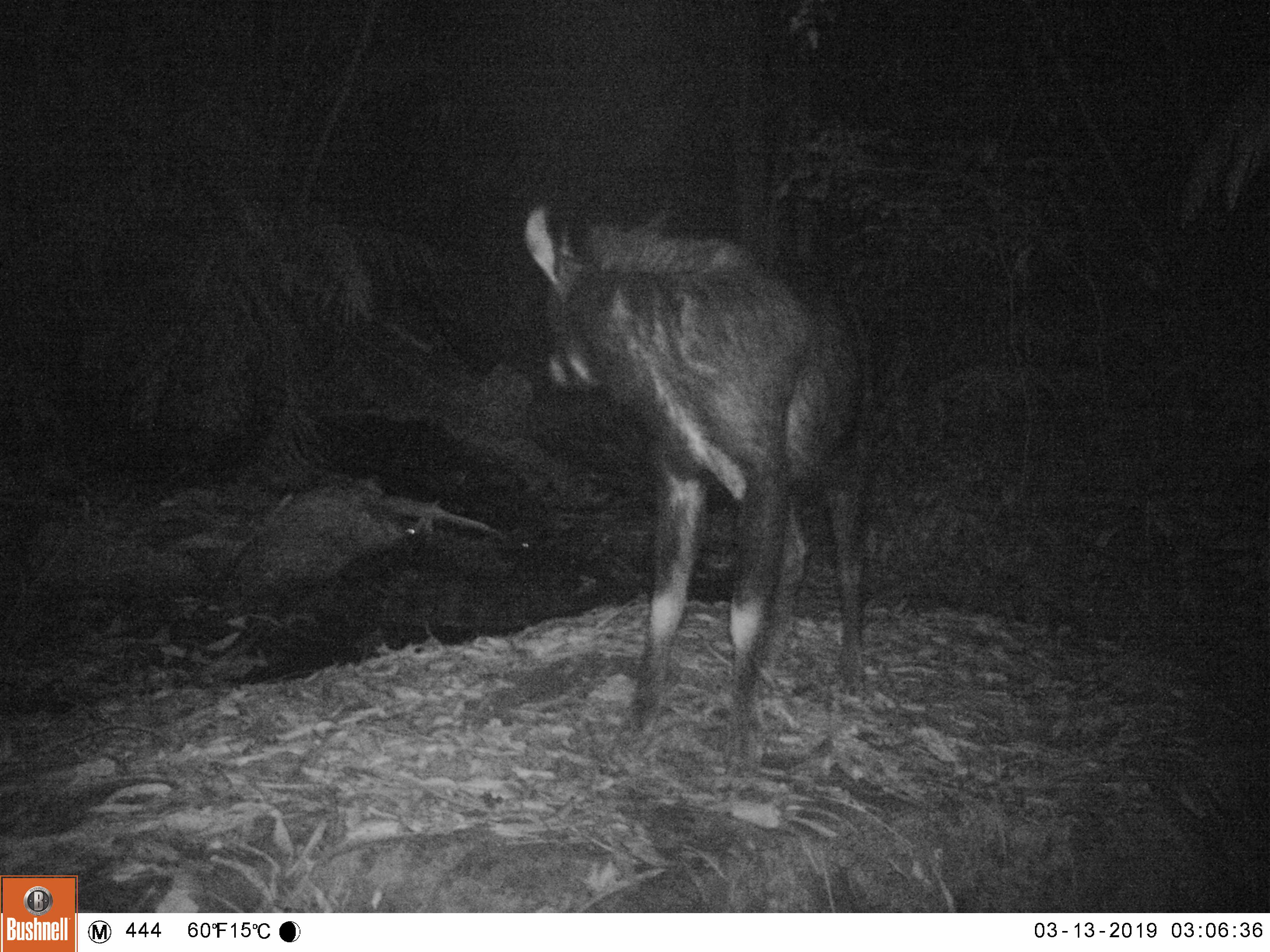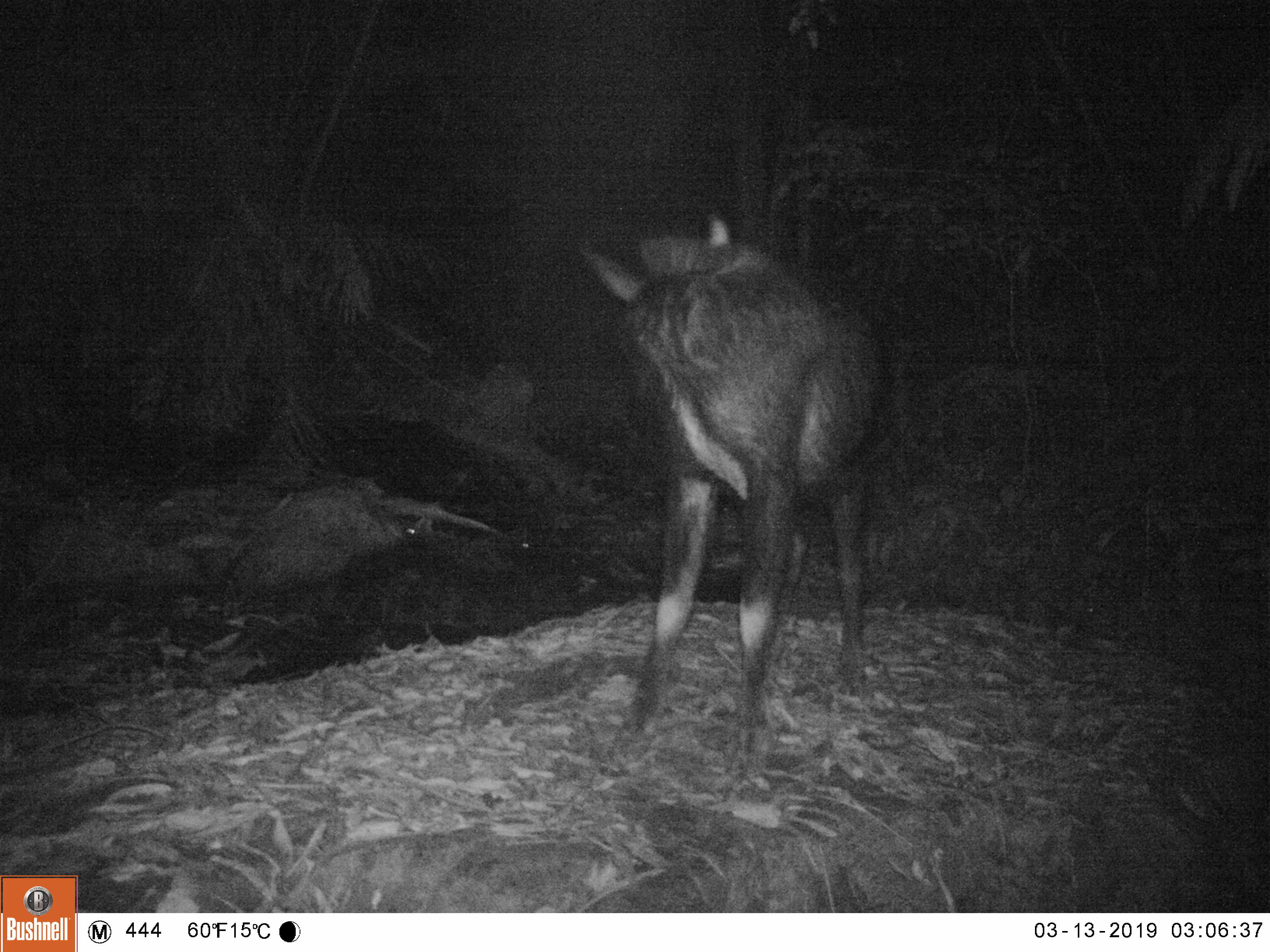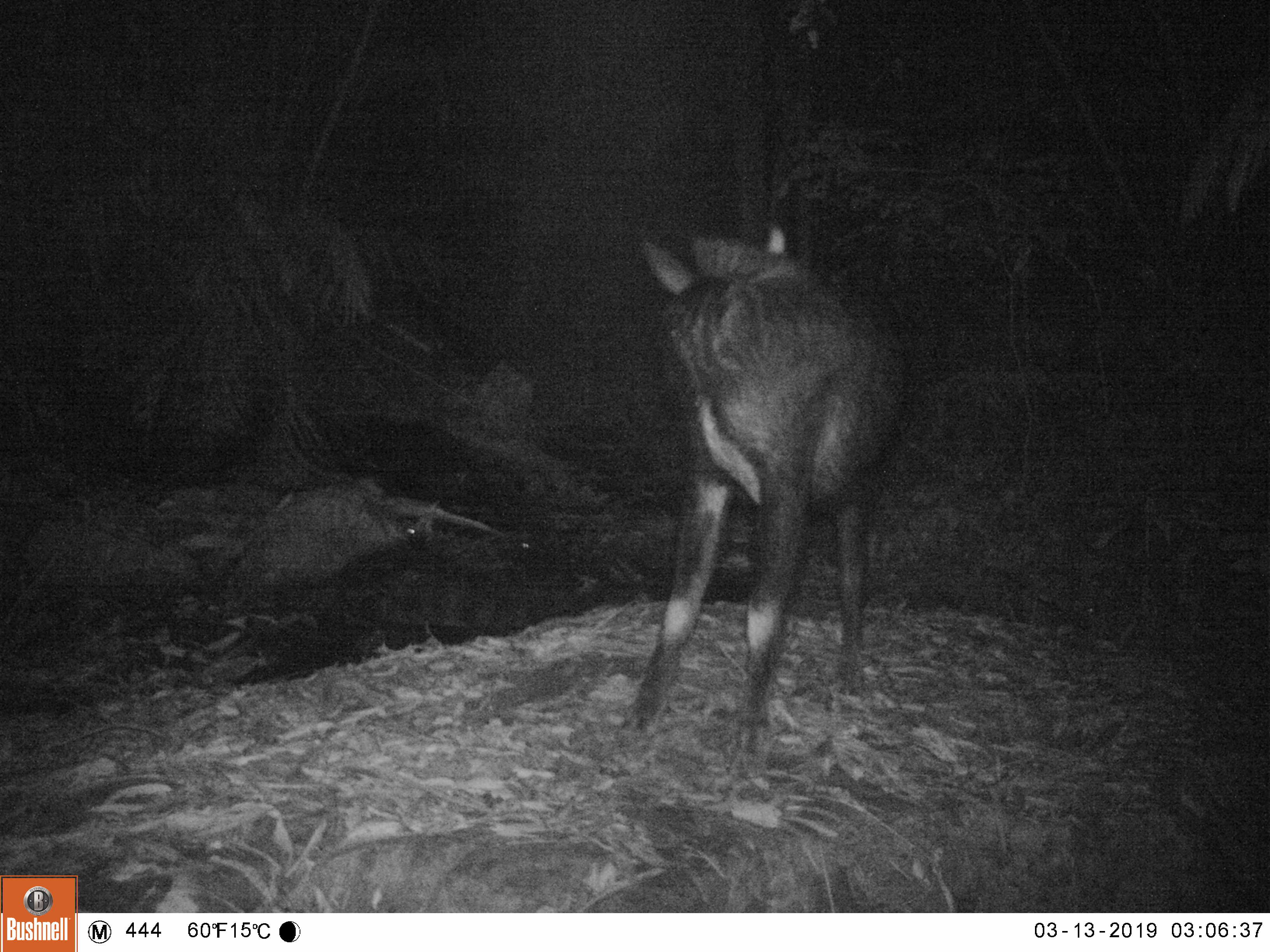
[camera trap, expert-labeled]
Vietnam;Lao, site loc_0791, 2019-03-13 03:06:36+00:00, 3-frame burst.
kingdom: Animalia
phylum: Chordata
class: Mammalia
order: Artiodactyla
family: Bovidae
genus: Capricornis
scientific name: Capricornis sumatraensis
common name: chinese serow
Chinese serow (Capricornis sumatraensis). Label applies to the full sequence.